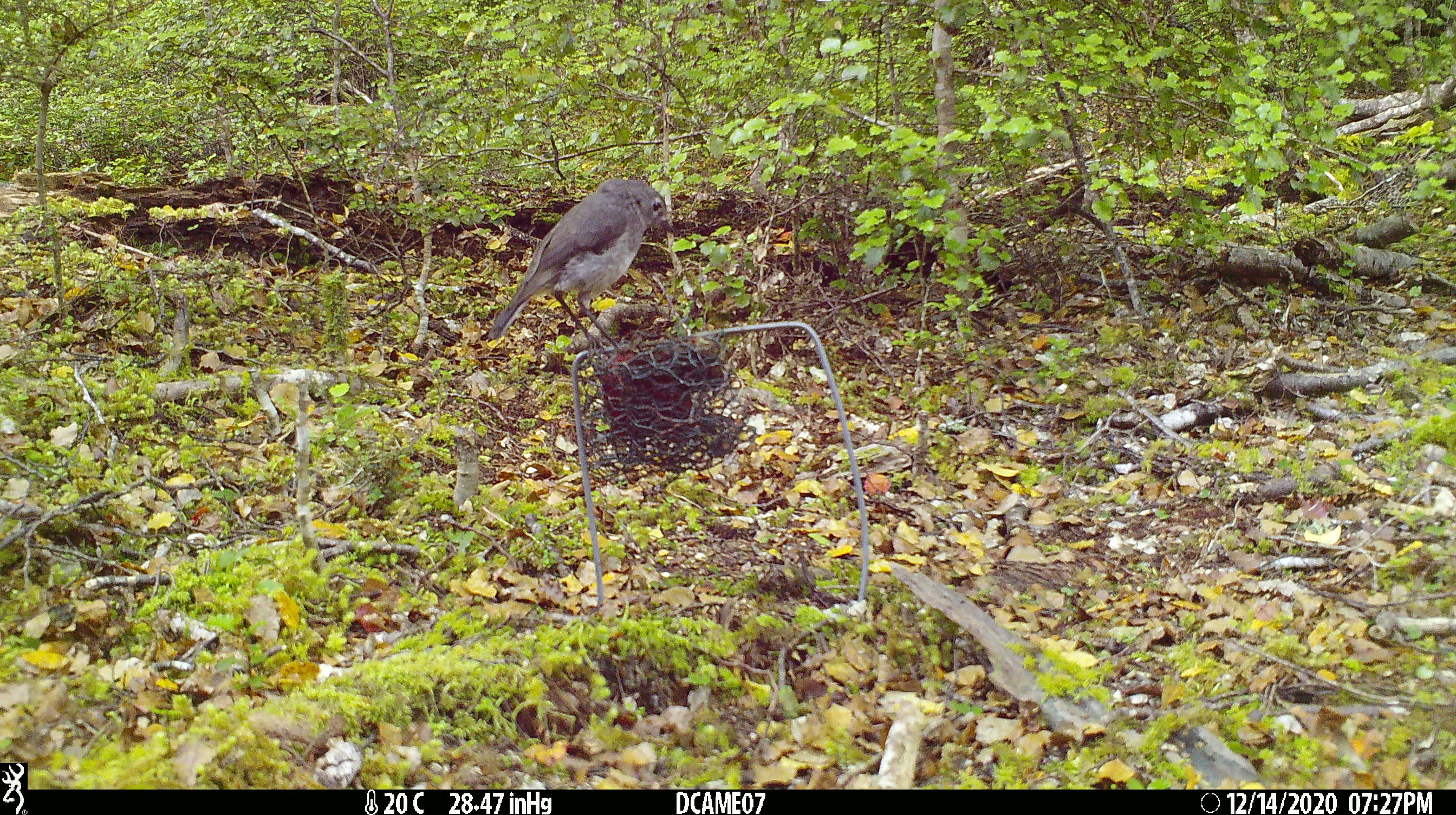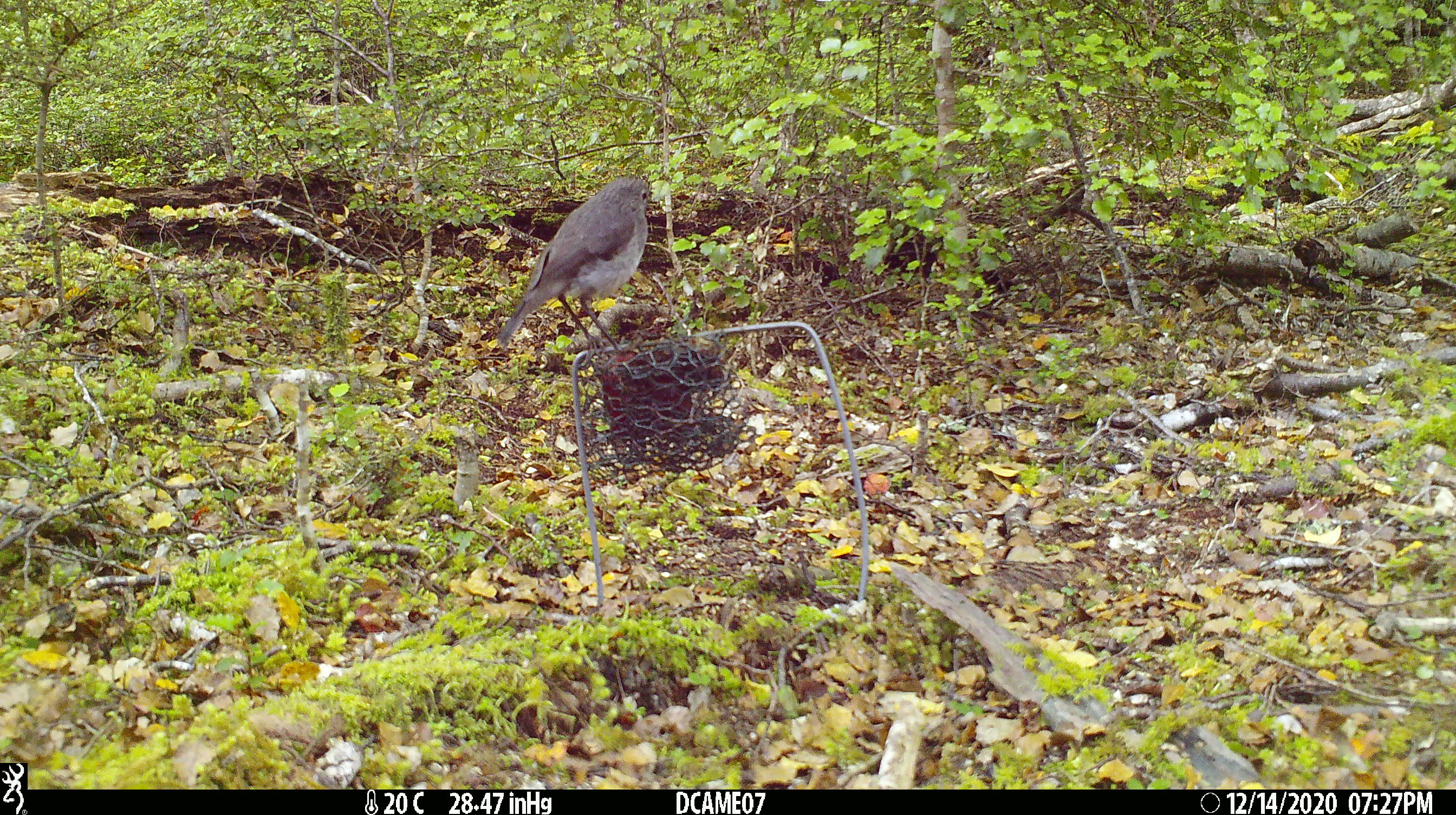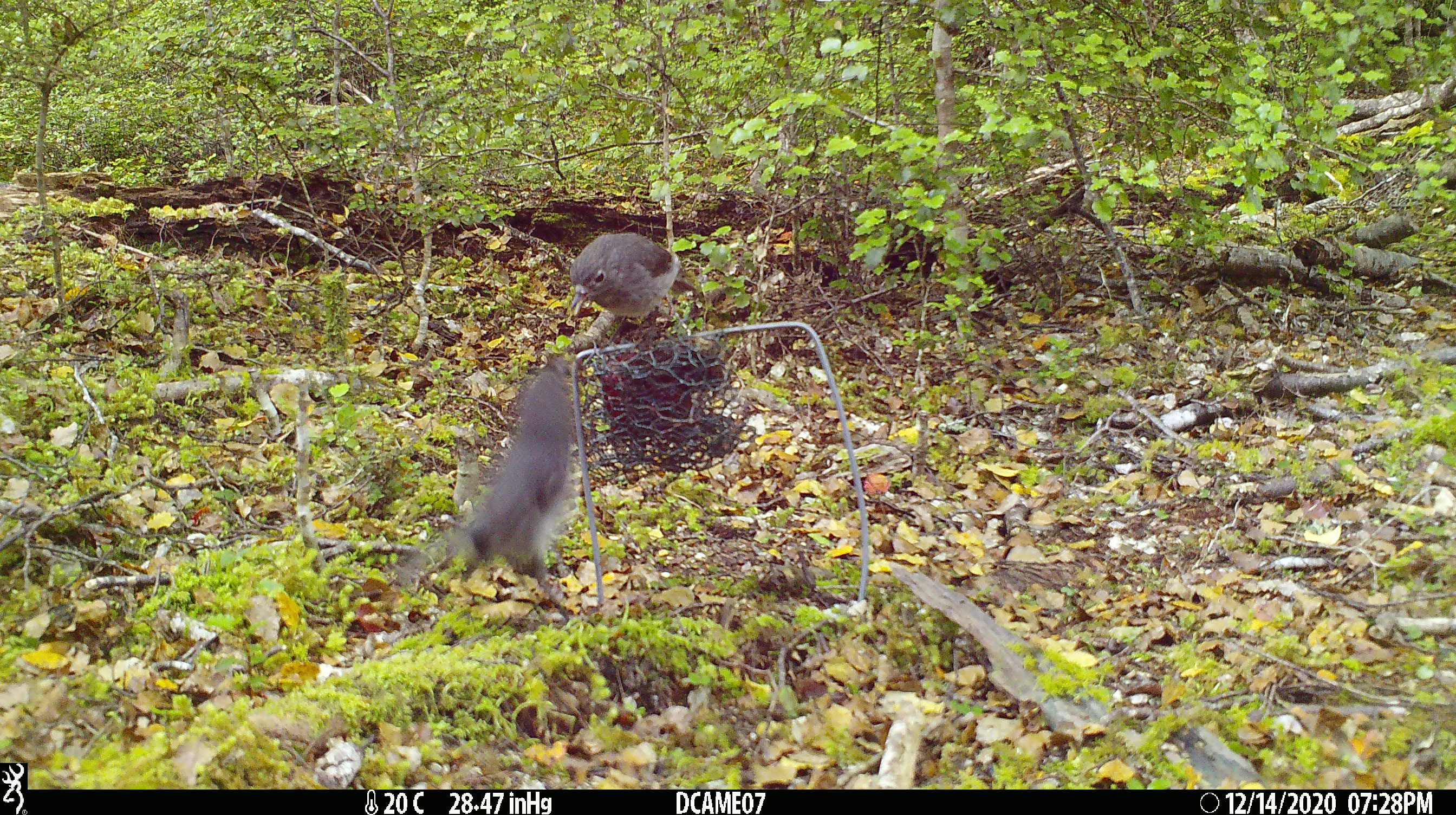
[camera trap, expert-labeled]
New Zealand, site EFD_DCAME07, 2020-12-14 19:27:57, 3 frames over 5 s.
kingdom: Animalia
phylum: Chordata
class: Aves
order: Passeriformes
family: Petroicidae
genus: Petroica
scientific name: Petroica australis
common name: new zealand robin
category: robin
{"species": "robin (new zealand robin) (Petroica australis)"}